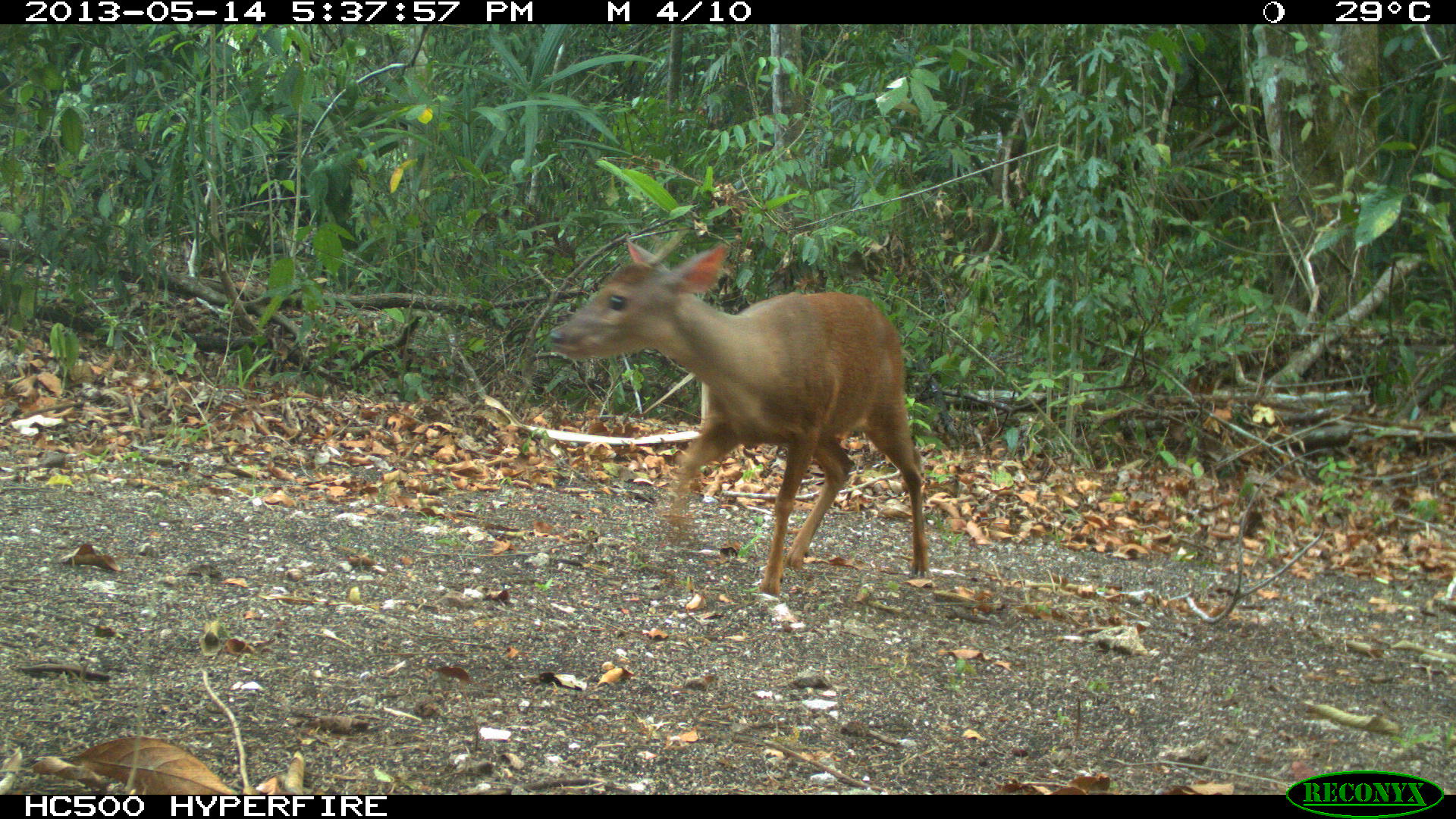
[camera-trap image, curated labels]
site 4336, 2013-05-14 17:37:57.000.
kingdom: Animalia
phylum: Chordata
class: Mammalia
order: Artiodactyla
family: Cervidae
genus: Mazama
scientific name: Mazama temama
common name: central american red brocket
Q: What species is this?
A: Mazama temama (central american red brocket).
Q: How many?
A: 1.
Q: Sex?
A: Male.